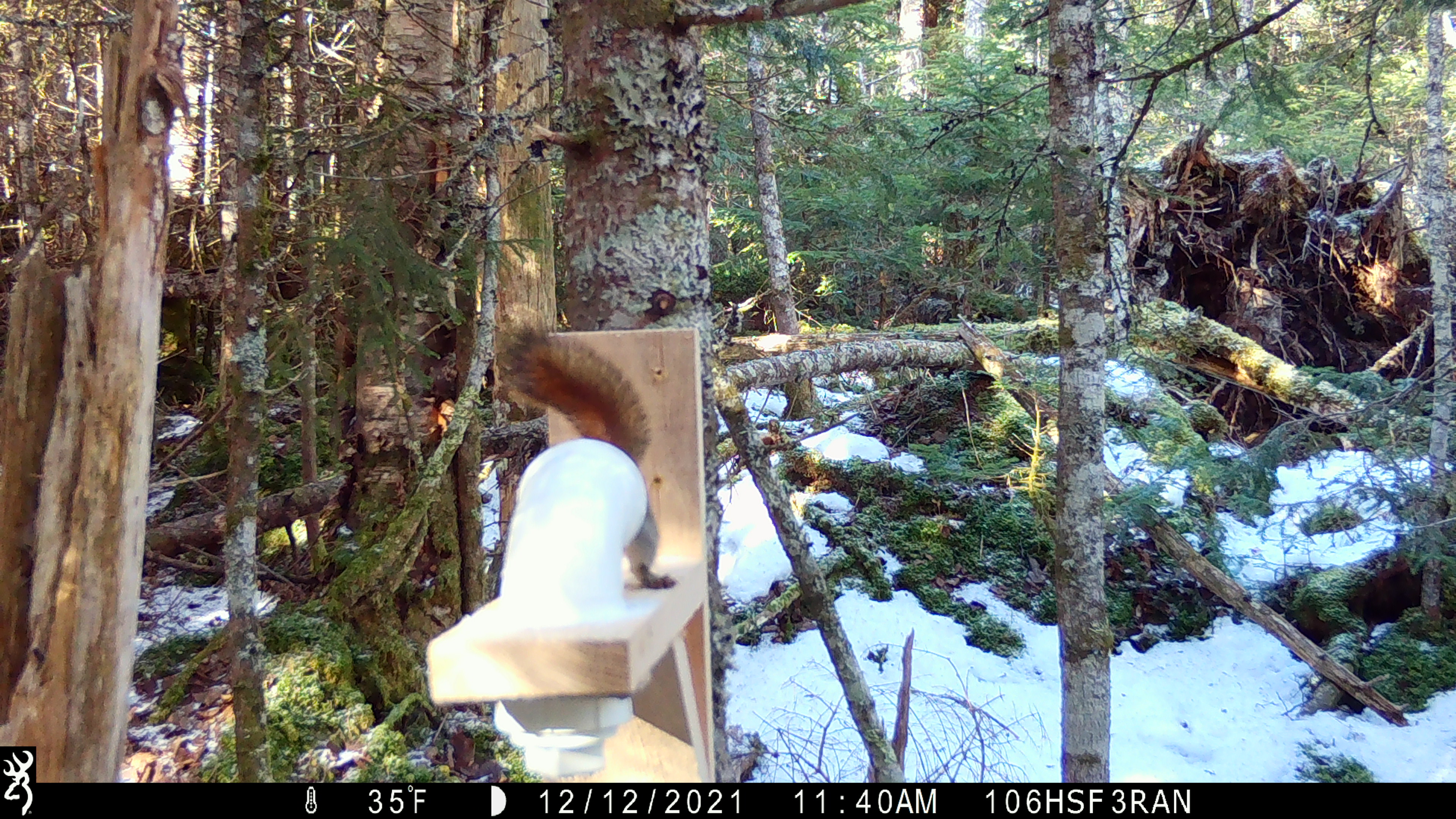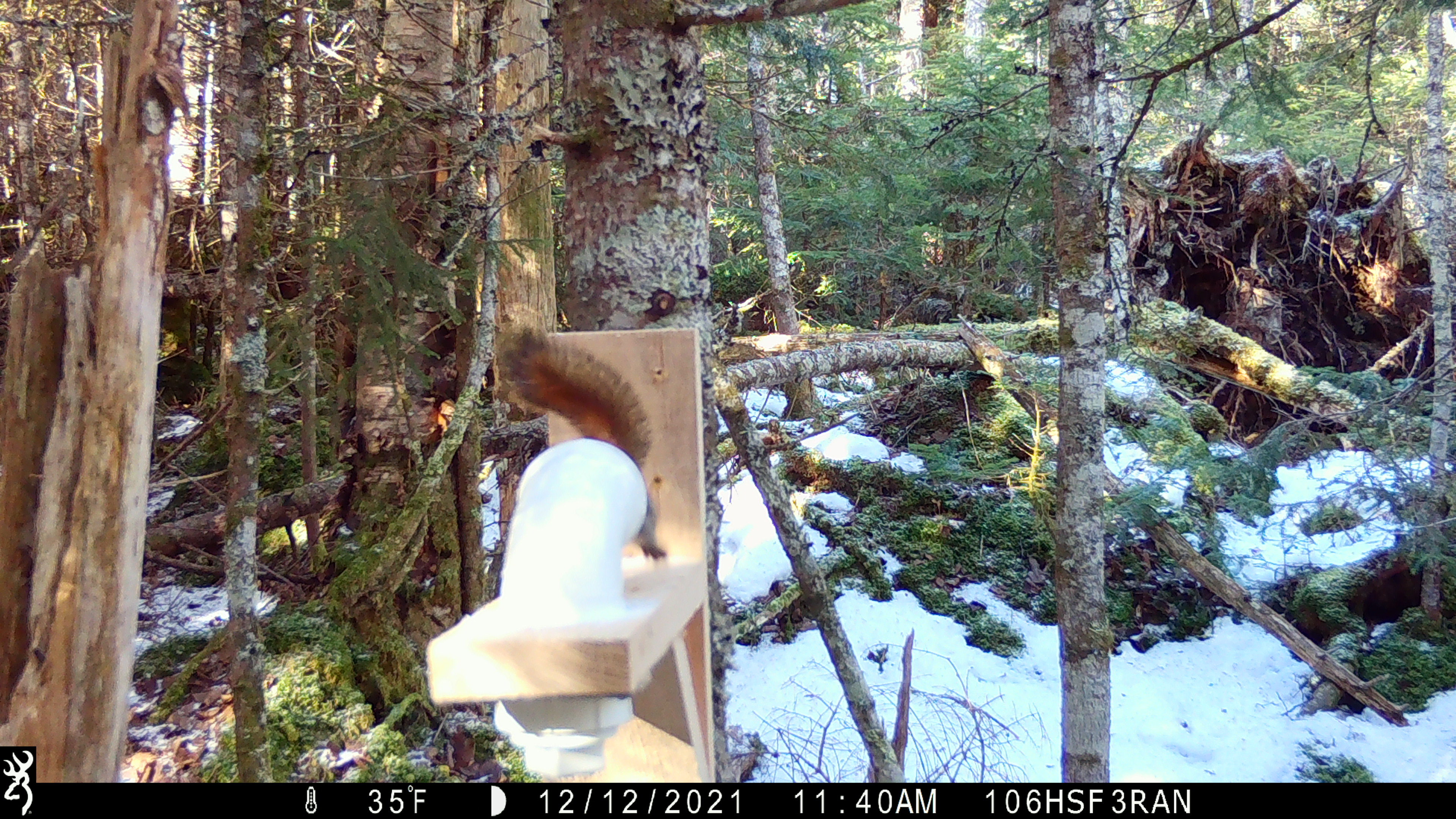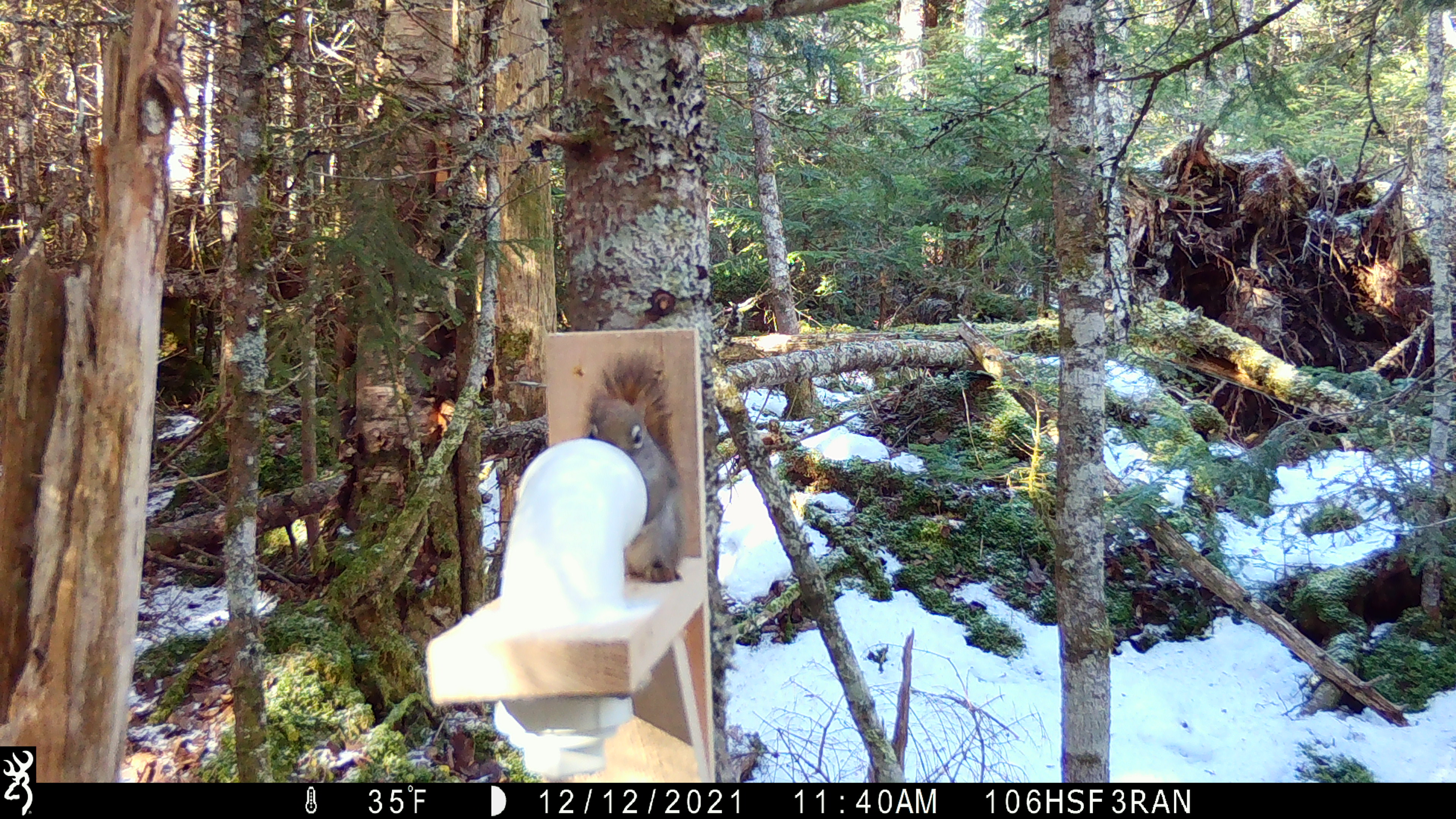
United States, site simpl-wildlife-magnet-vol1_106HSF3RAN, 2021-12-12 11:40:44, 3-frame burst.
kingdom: Animalia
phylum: Chordata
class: Mammalia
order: Rodentia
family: Sciuridae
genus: Tamiasciurus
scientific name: Tamiasciurus hudsonicus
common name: red squirrel